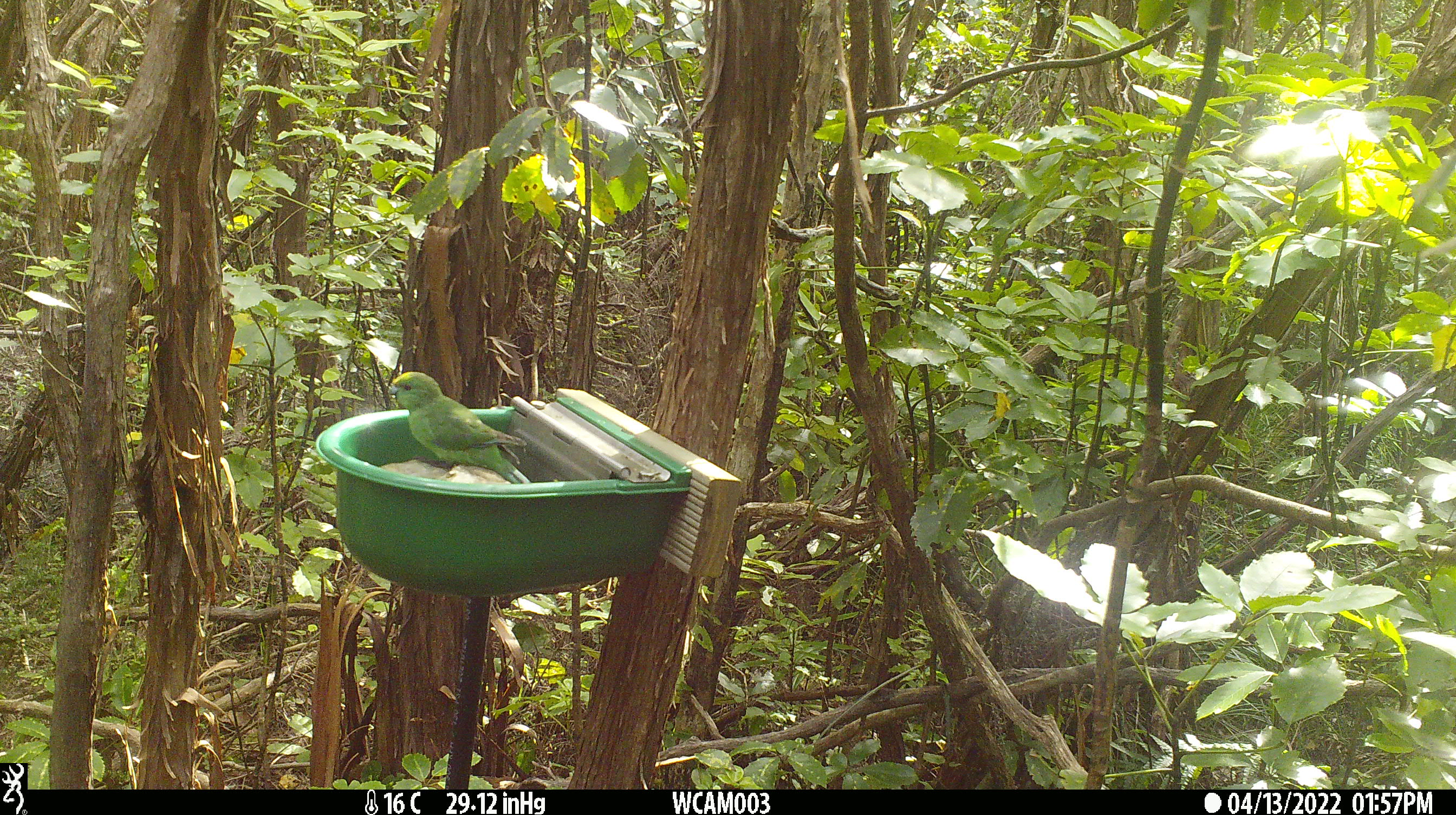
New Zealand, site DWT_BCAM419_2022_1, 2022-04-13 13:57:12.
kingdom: Animalia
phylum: Chordata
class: Aves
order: Psittaciformes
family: Psittaculidae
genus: Cyanoramphus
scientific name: Cyanoramphus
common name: parakeet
Parakeet (Cyanoramphus).